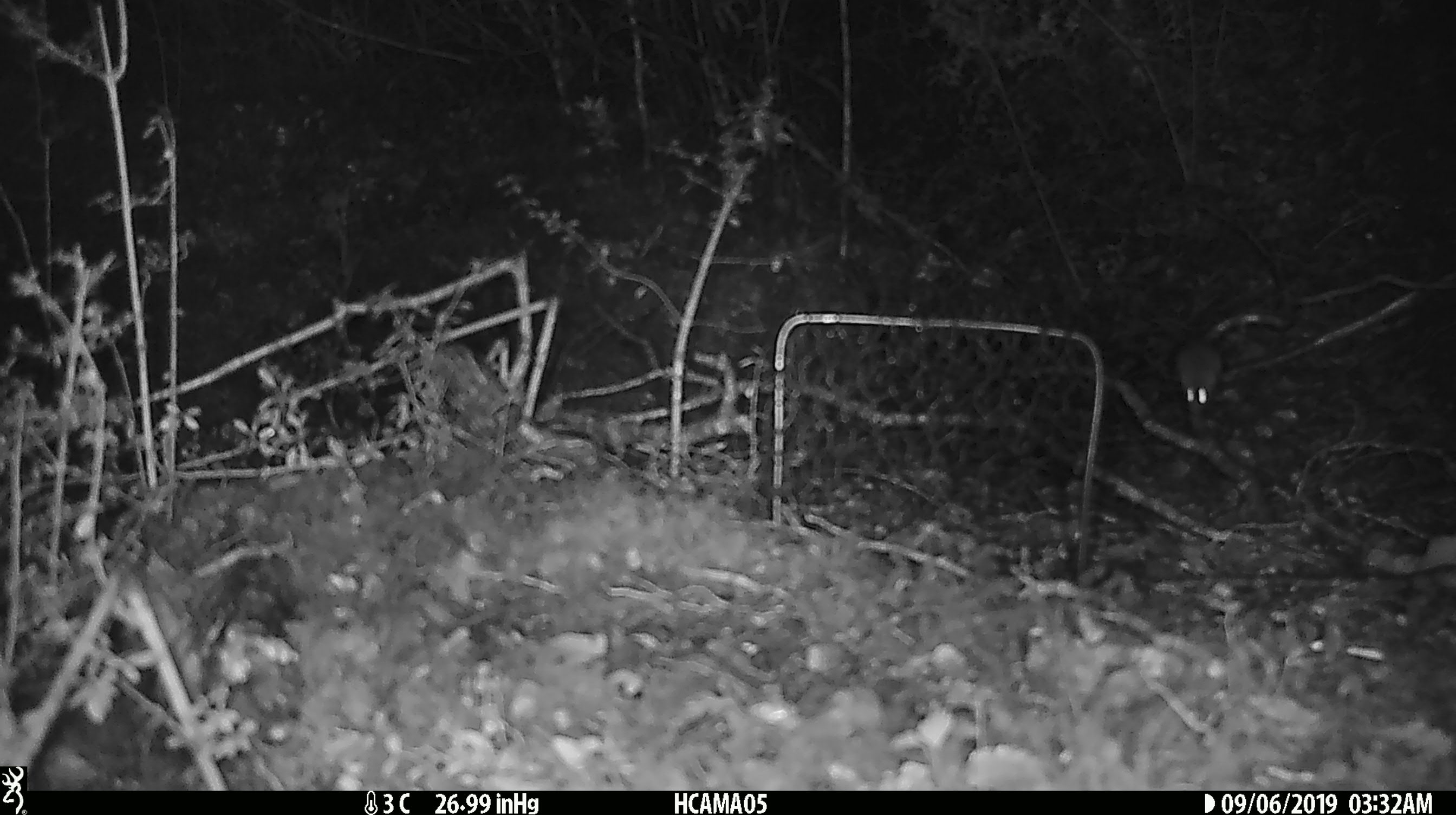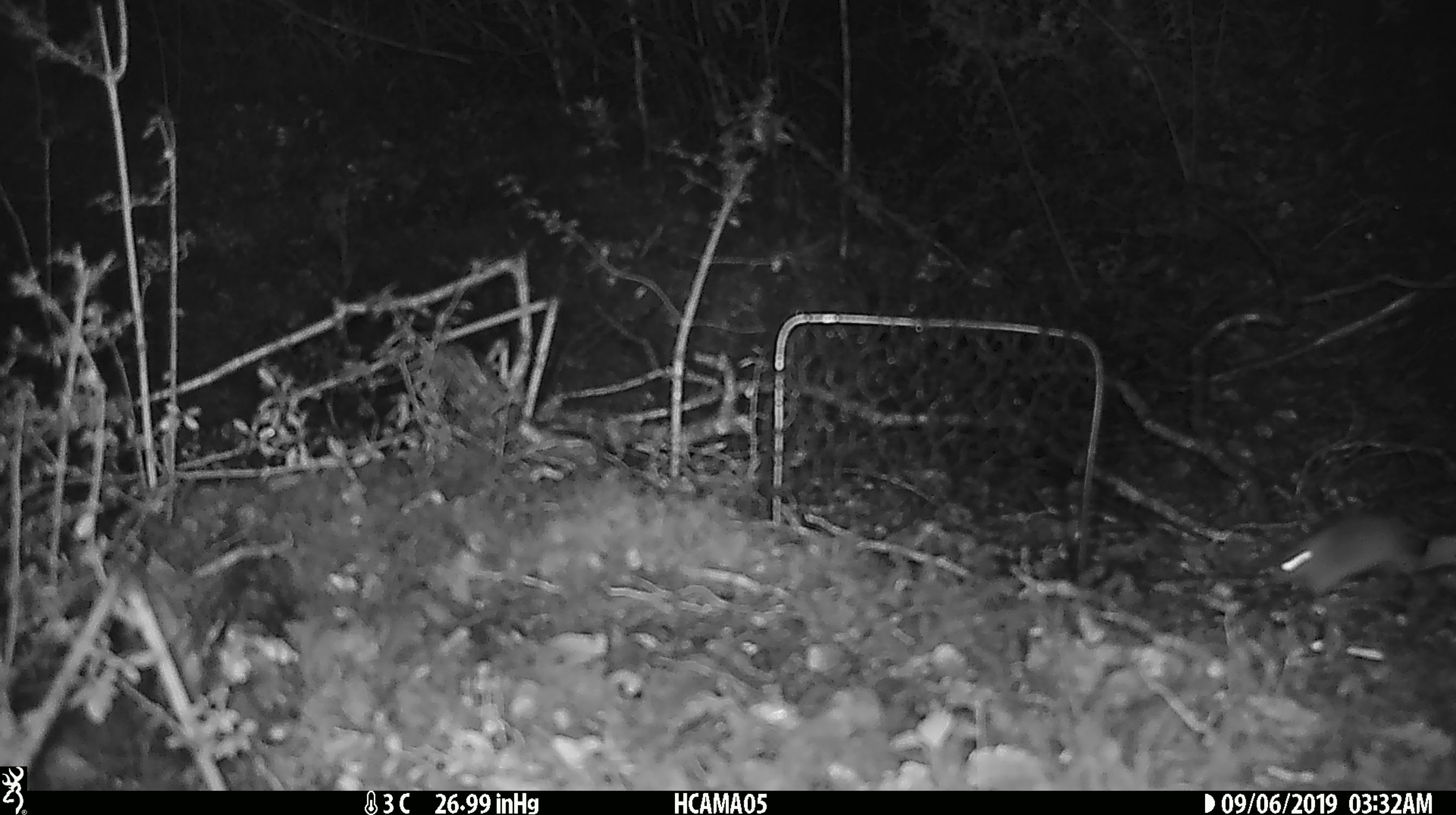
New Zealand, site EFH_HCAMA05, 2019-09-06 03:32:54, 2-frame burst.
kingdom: Animalia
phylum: Chordata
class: Mammalia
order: Rodentia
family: Muridae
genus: Mus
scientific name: Mus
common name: mouse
Mouse (Mus).